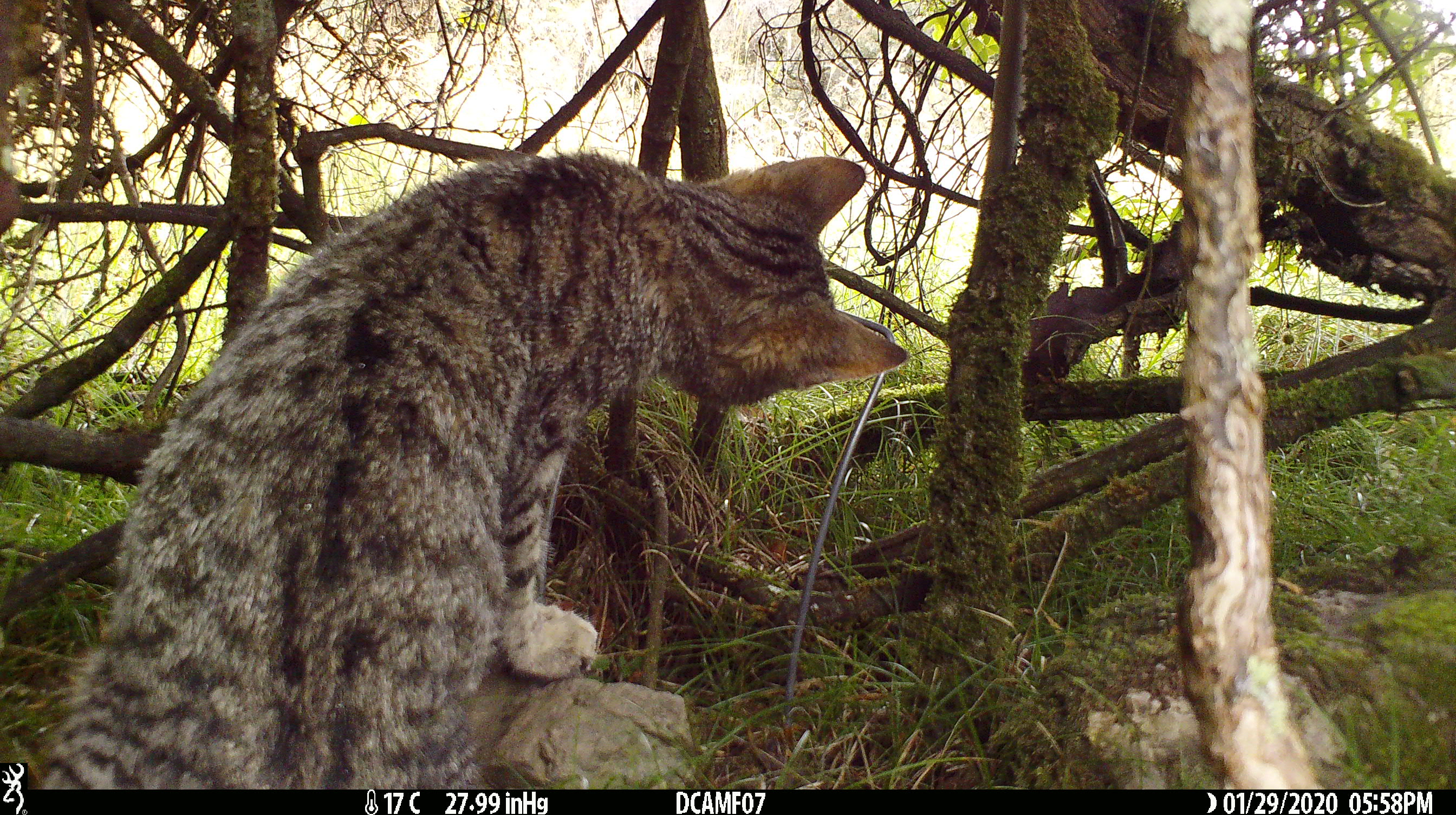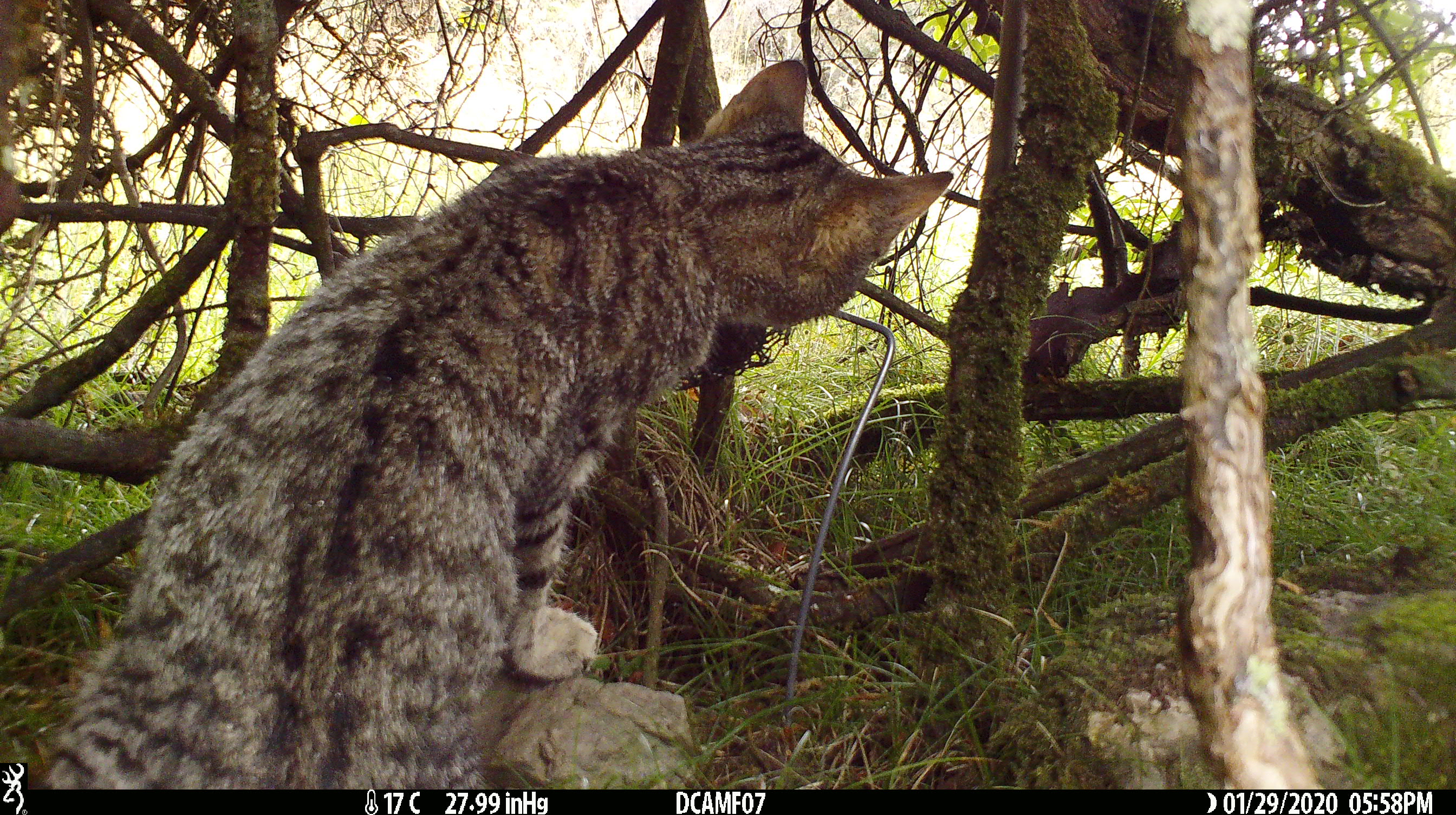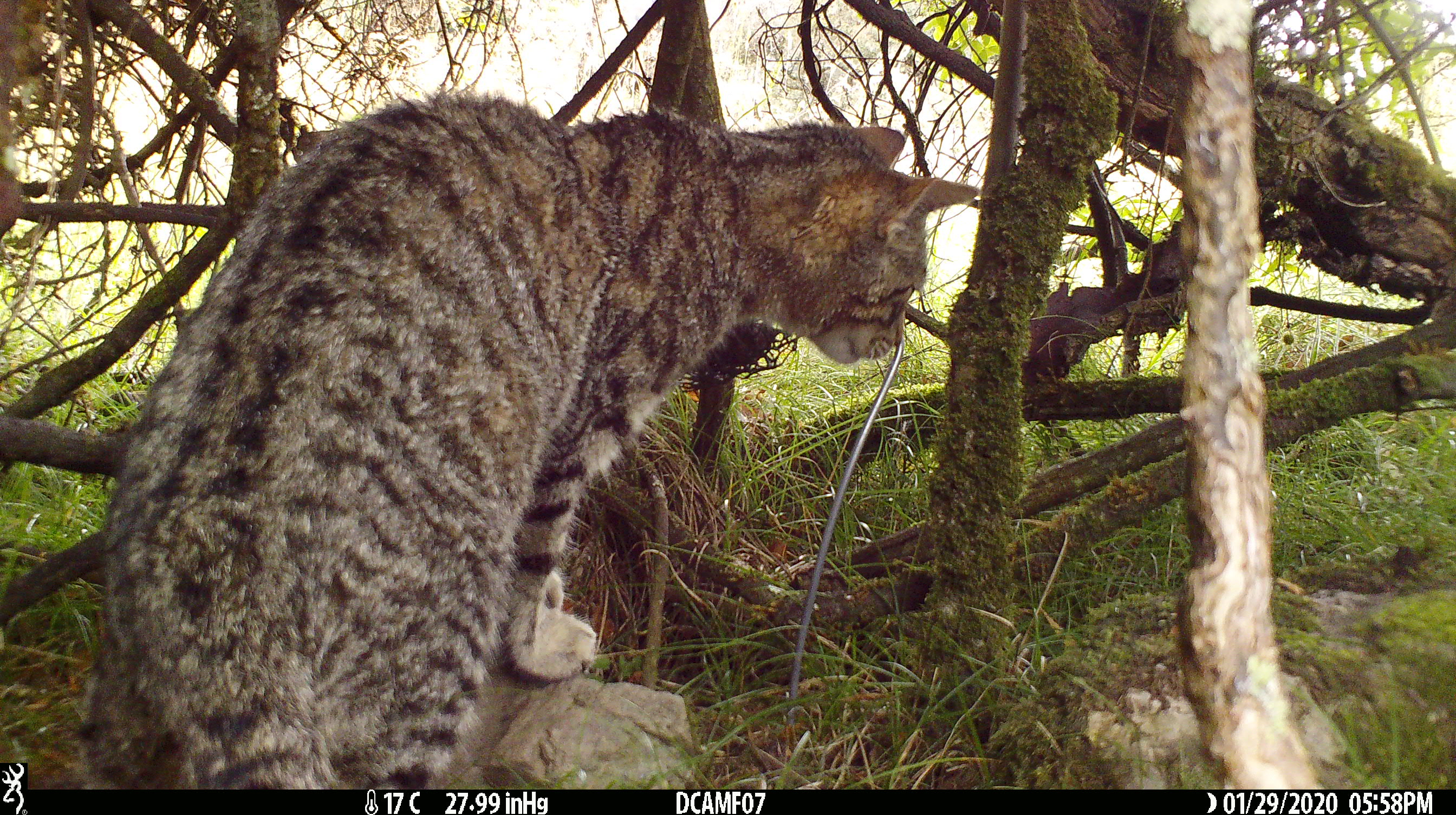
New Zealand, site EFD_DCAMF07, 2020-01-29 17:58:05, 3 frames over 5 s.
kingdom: Animalia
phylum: Chordata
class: Mammalia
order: Carnivora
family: Felidae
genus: Felis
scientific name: Felis catus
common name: domestic cat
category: cat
Cat (domestic cat) (Felis catus).